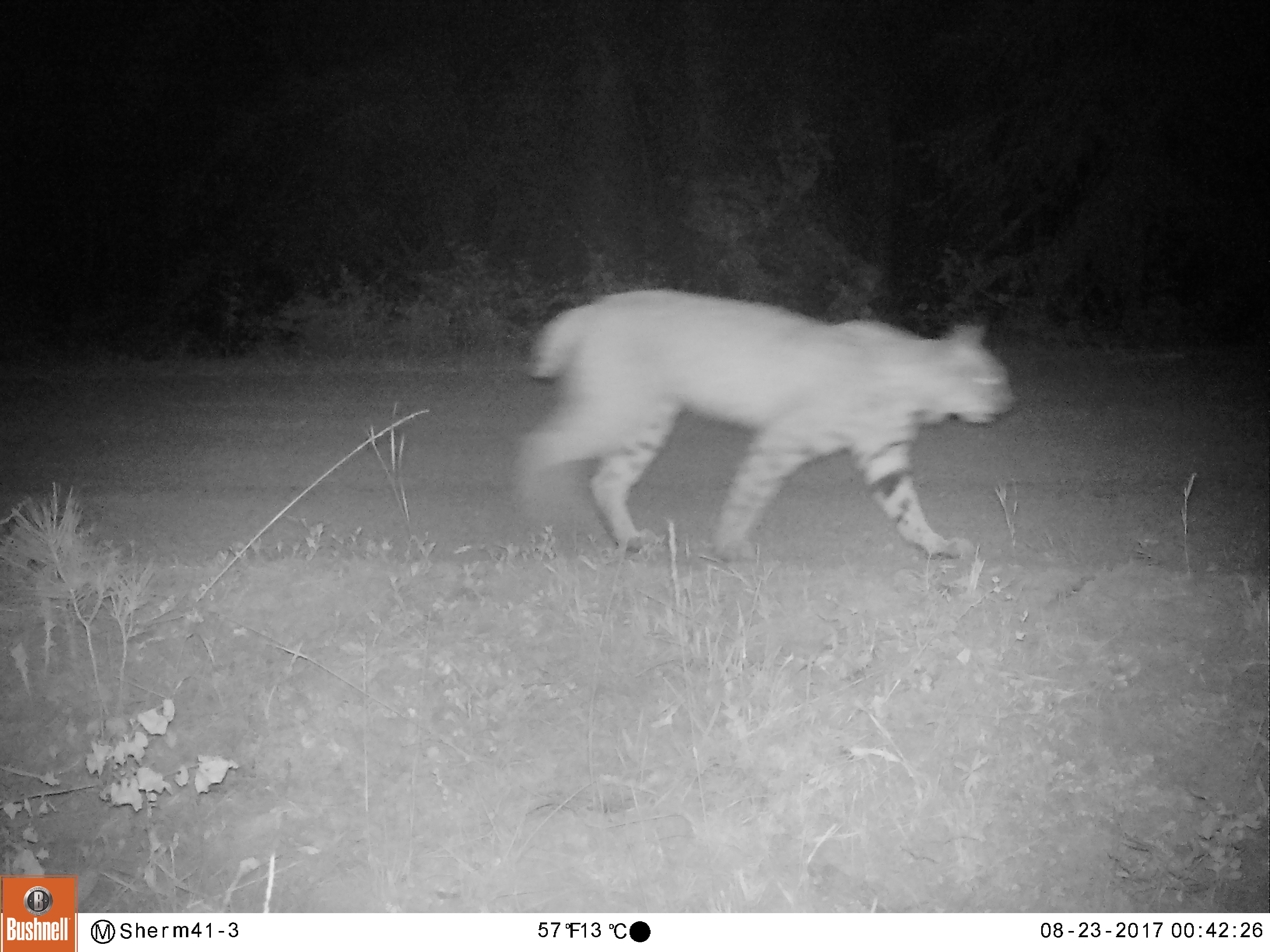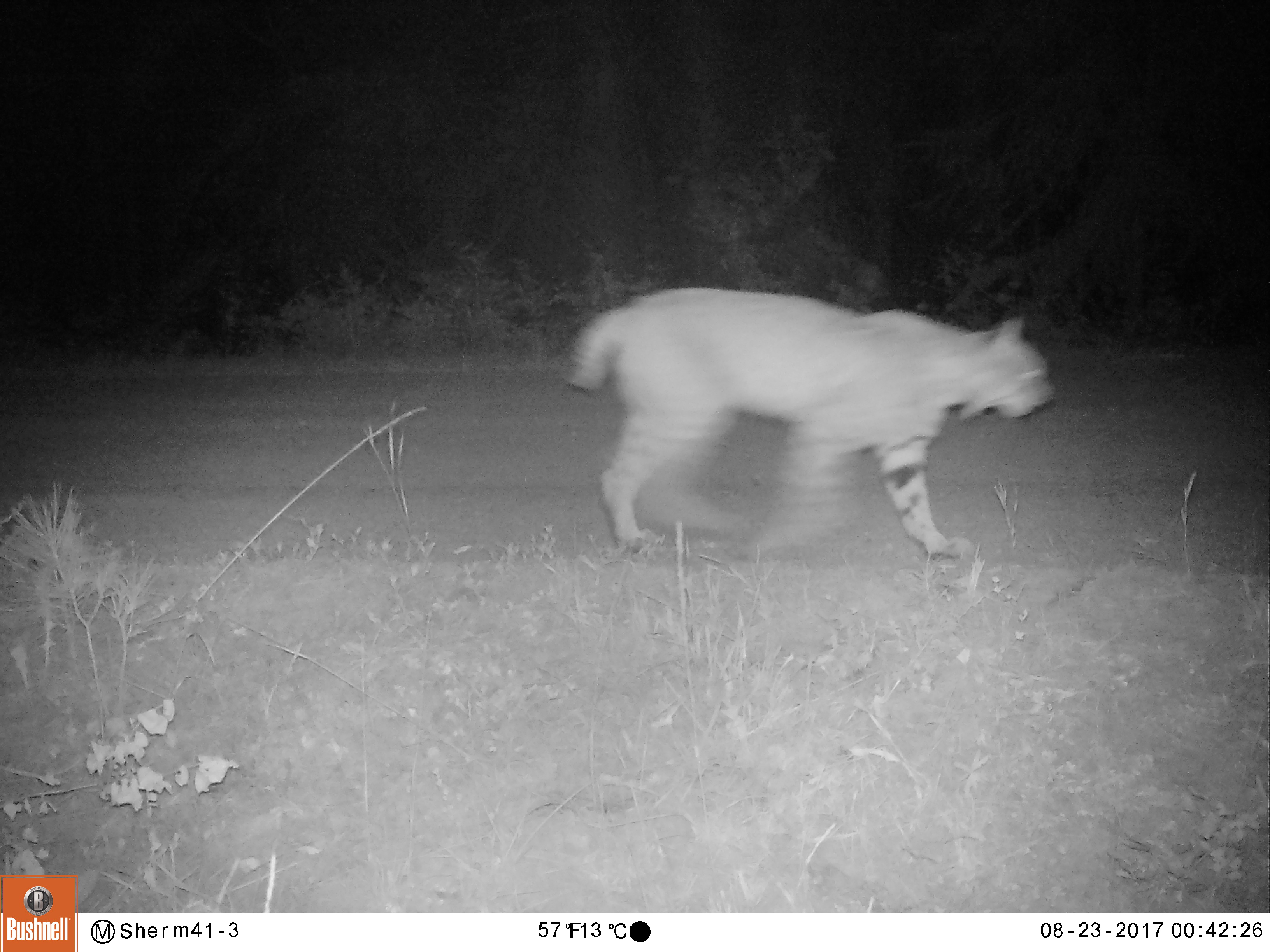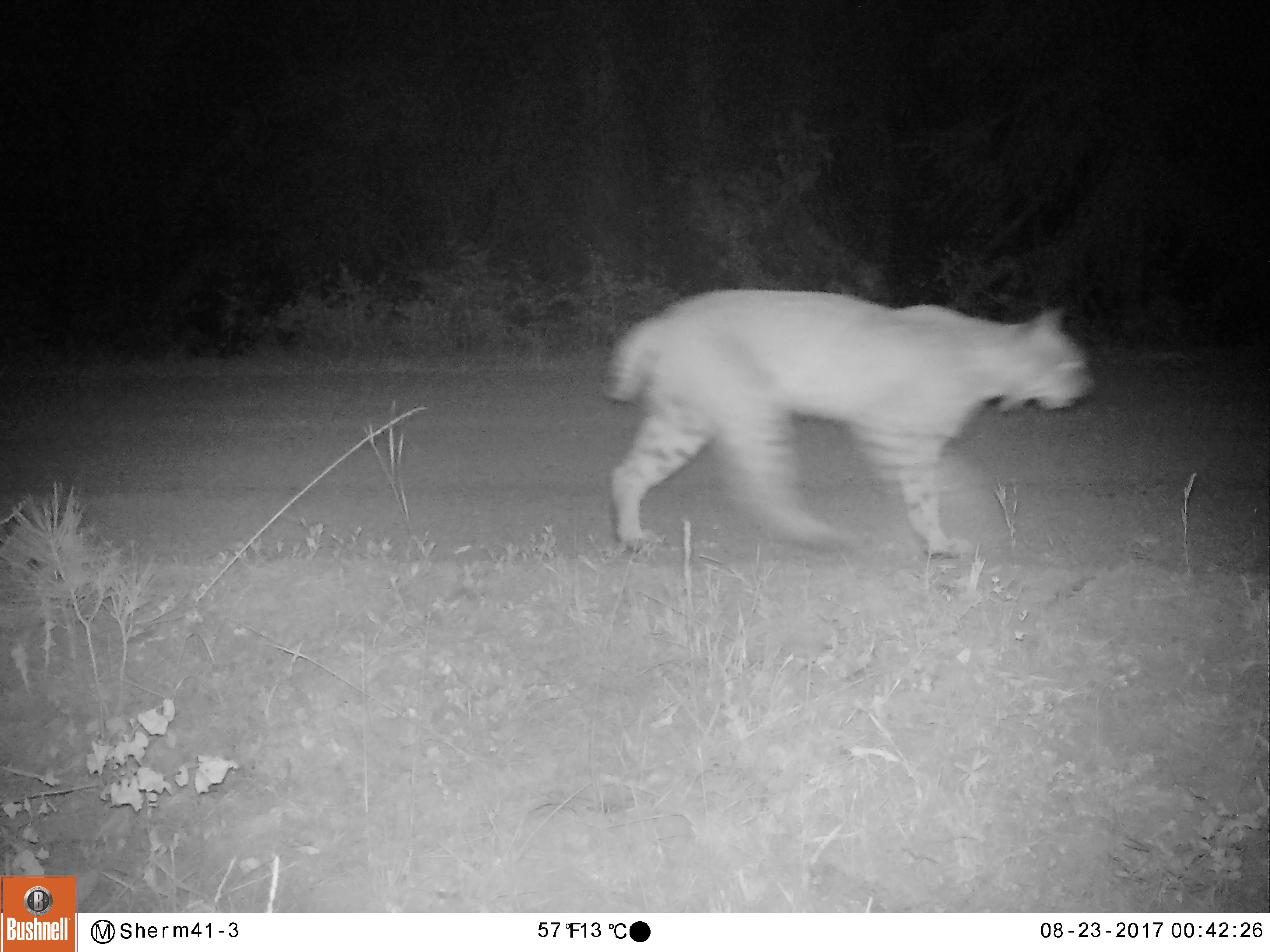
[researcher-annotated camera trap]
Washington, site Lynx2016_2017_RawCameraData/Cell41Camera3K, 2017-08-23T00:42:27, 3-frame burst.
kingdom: Animalia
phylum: Chordata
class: Mammalia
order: Carnivora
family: Felidae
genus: Lynx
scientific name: Lynx rufus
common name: bobcat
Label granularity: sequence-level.